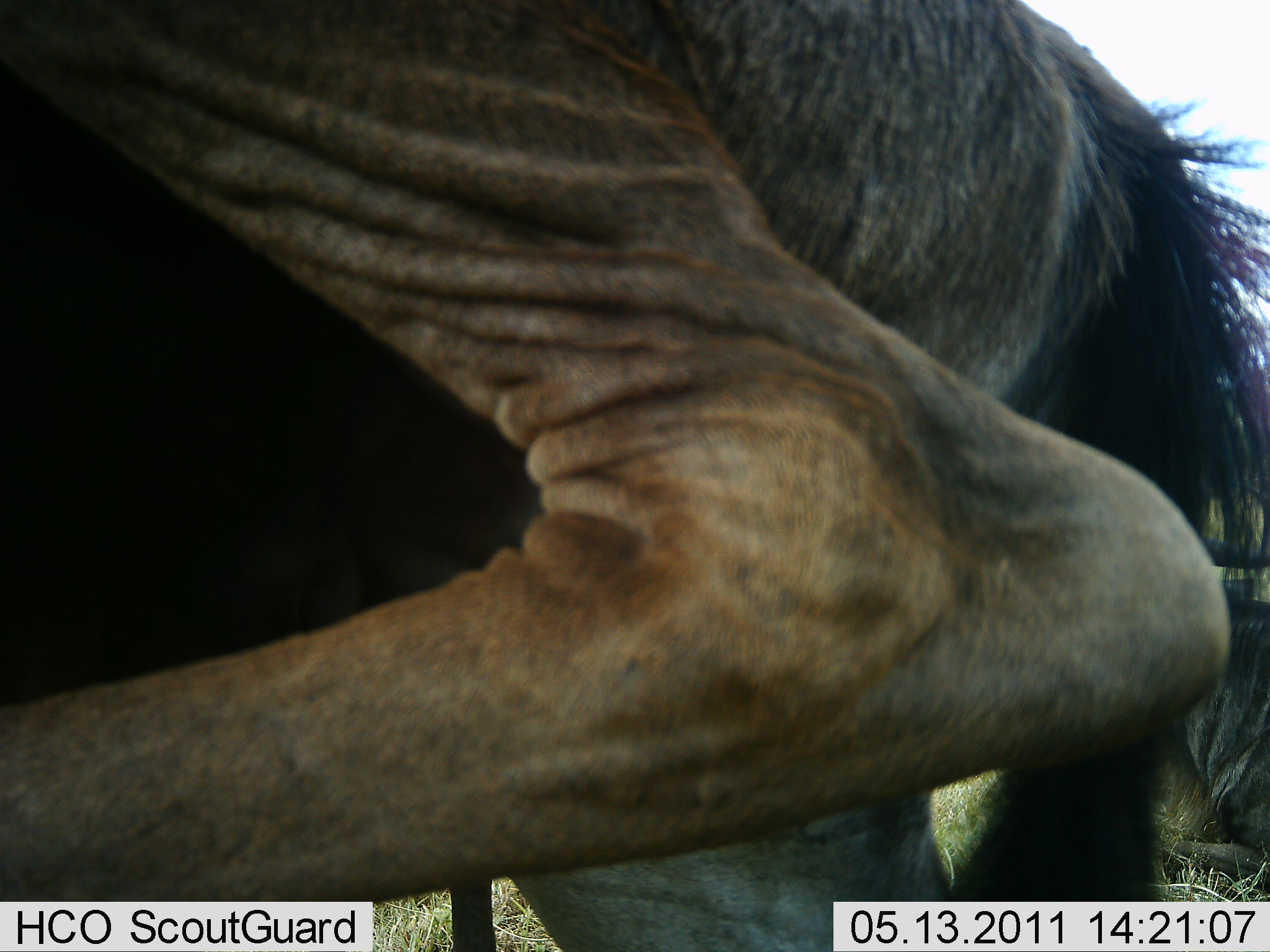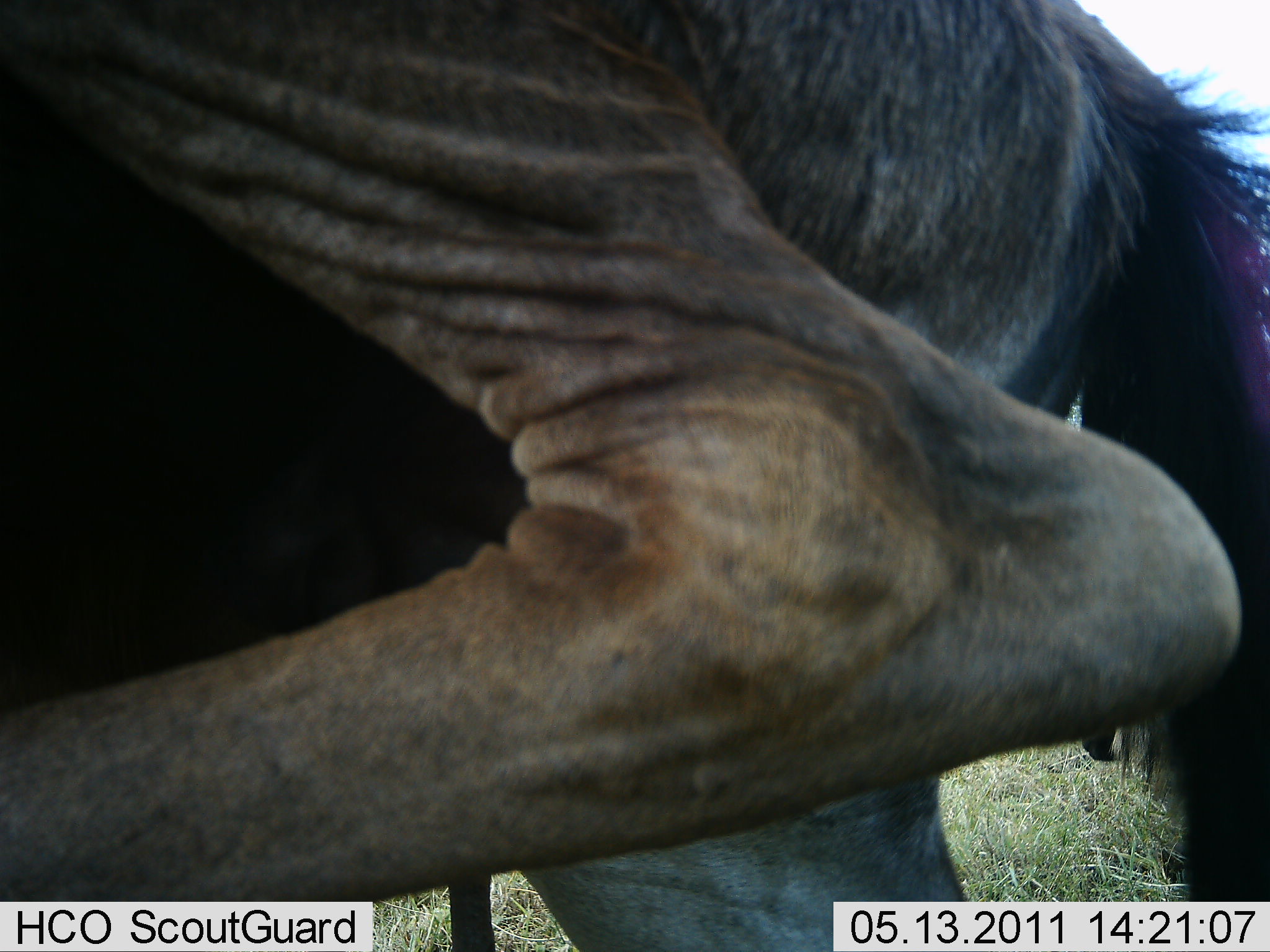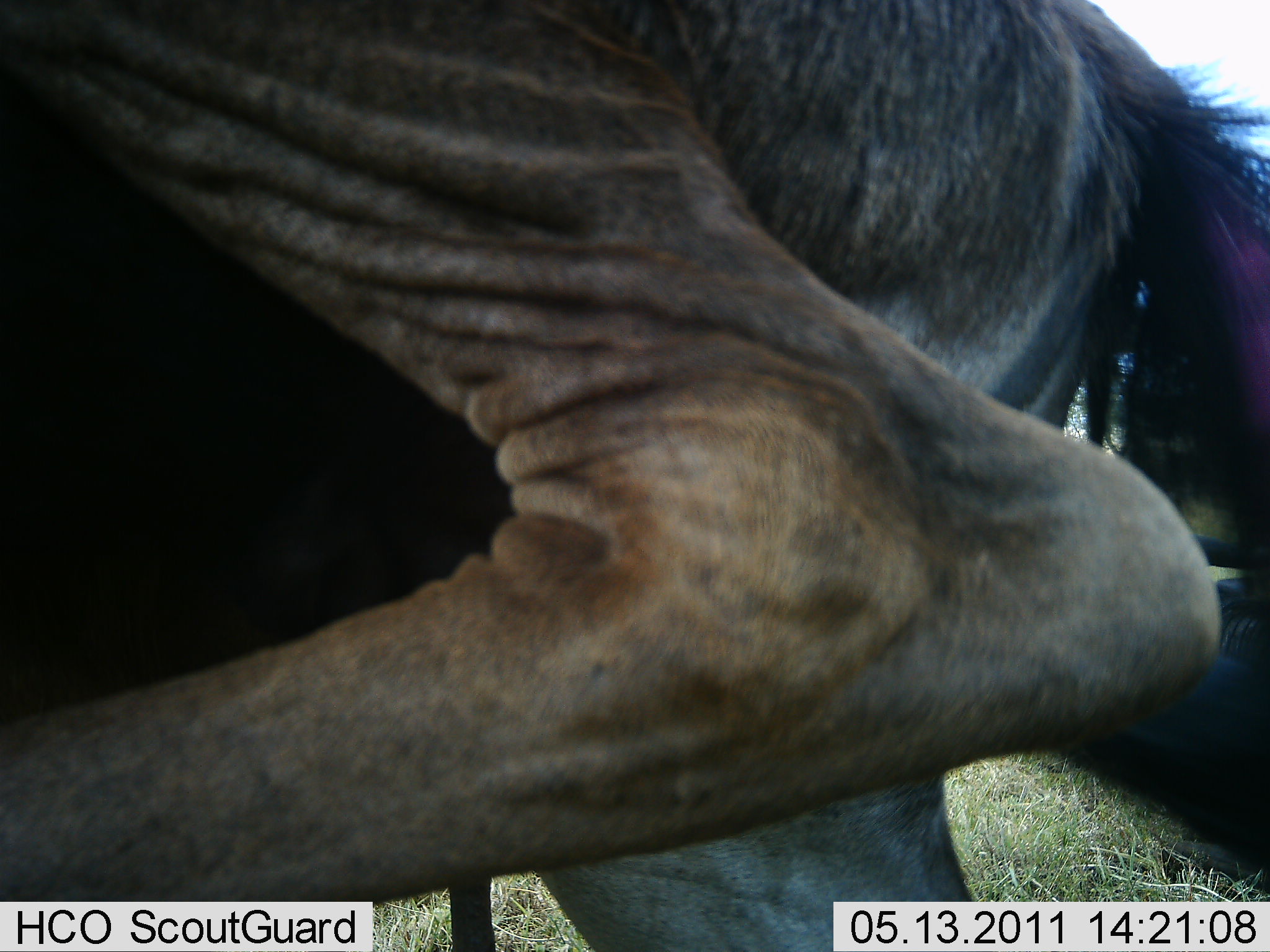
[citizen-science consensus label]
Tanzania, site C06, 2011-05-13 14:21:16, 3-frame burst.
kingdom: Animalia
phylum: Chordata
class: Mammalia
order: Artiodactyla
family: Bovidae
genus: Connochaetes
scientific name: Connochaetes taurinus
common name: blue wildebeest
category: wildebeest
Wildebeest (blue wildebeest) (Connochaetes taurinus), count 1. Behavior (volunteer vote fractions): standing 45%, resting 36%, moving 18%, interacting 9%. Young present (vote fraction): 0%. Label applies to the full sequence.